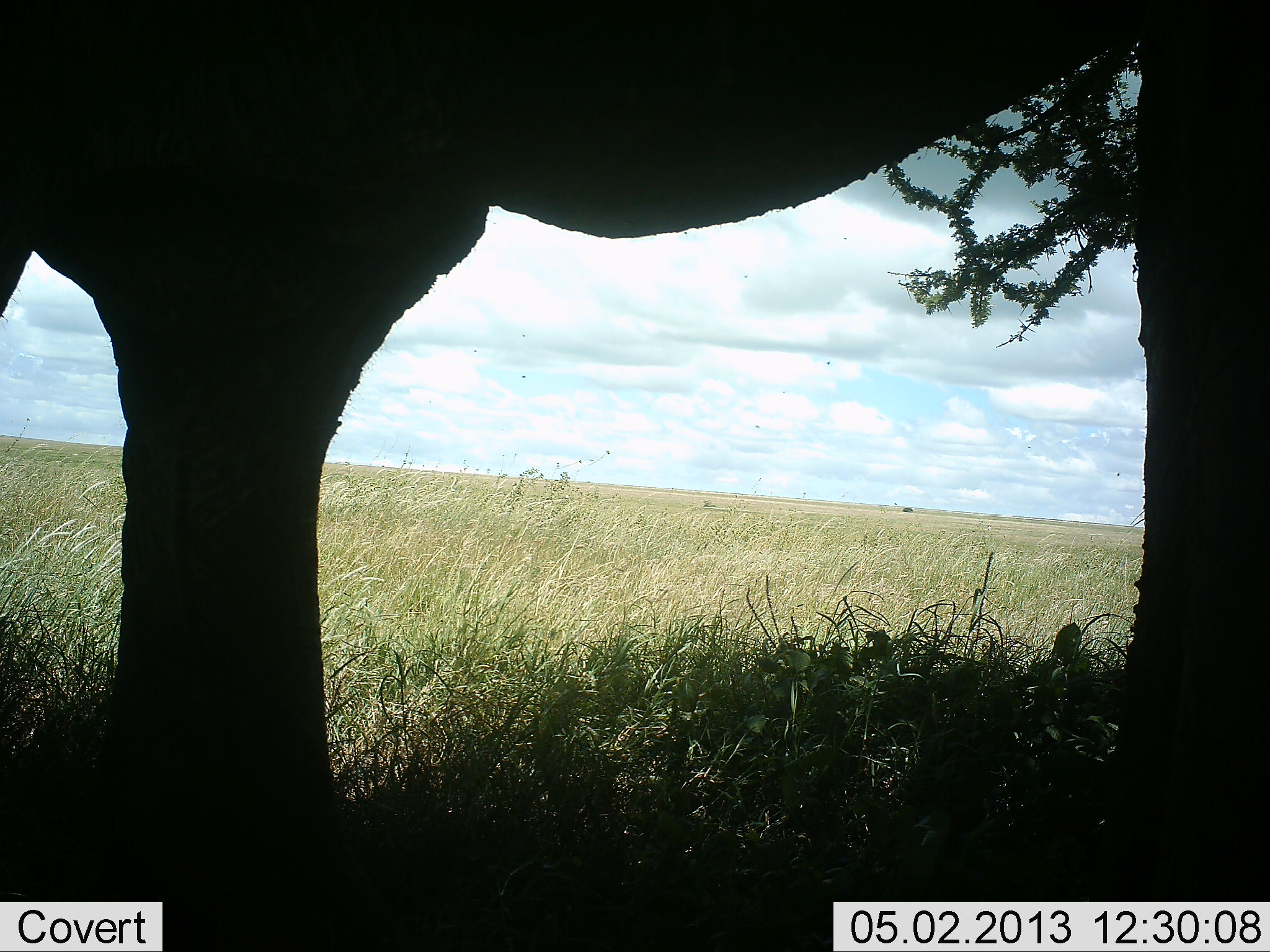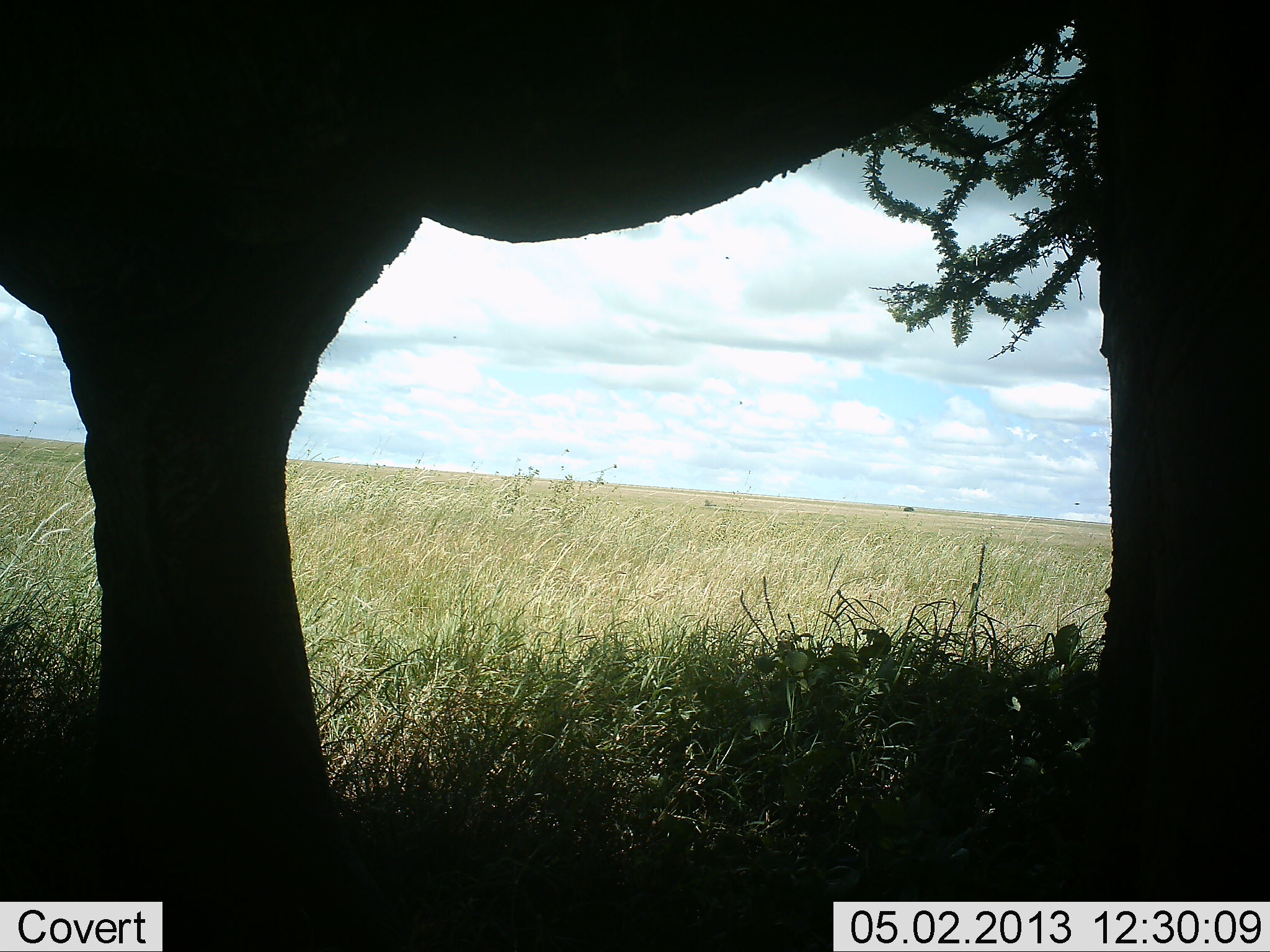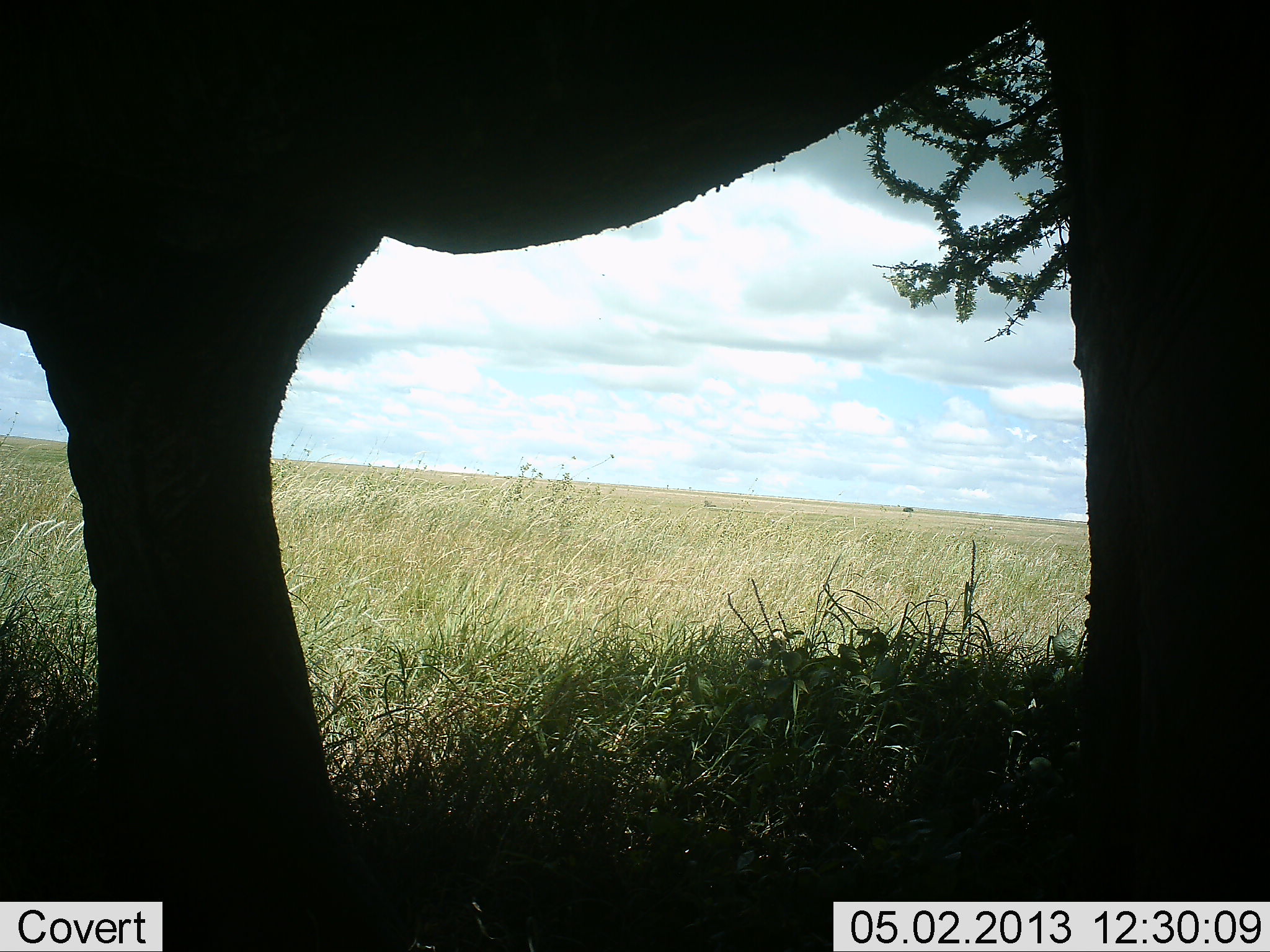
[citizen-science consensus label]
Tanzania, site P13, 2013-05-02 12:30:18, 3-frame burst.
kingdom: Animalia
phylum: Chordata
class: Mammalia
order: Proboscidea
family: Elephantidae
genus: Loxodonta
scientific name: Loxodonta africana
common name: african bush elephant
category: elephant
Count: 1.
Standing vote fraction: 88%.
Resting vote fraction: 0%.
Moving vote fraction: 12%.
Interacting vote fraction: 0%.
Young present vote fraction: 0%.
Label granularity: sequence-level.